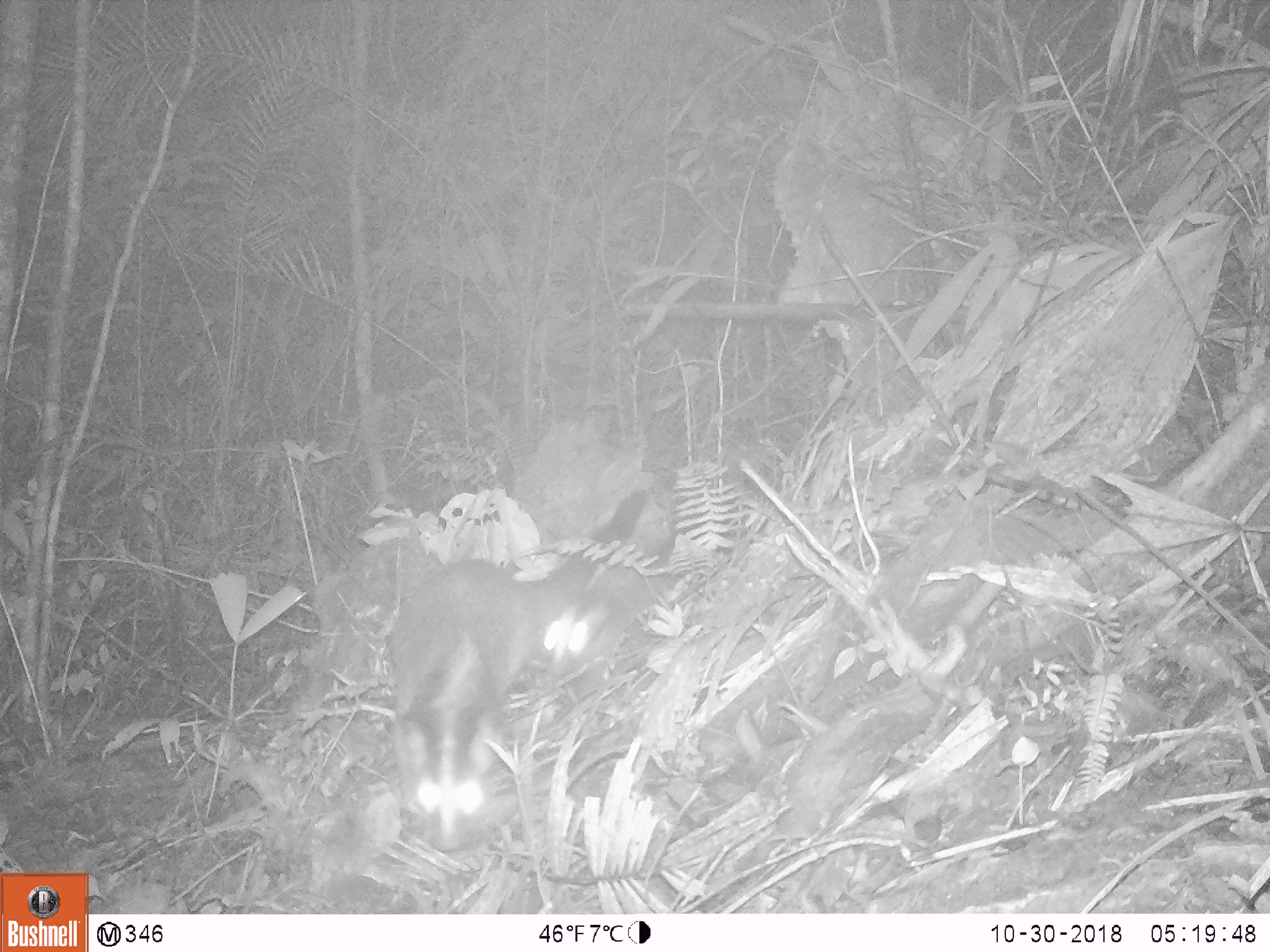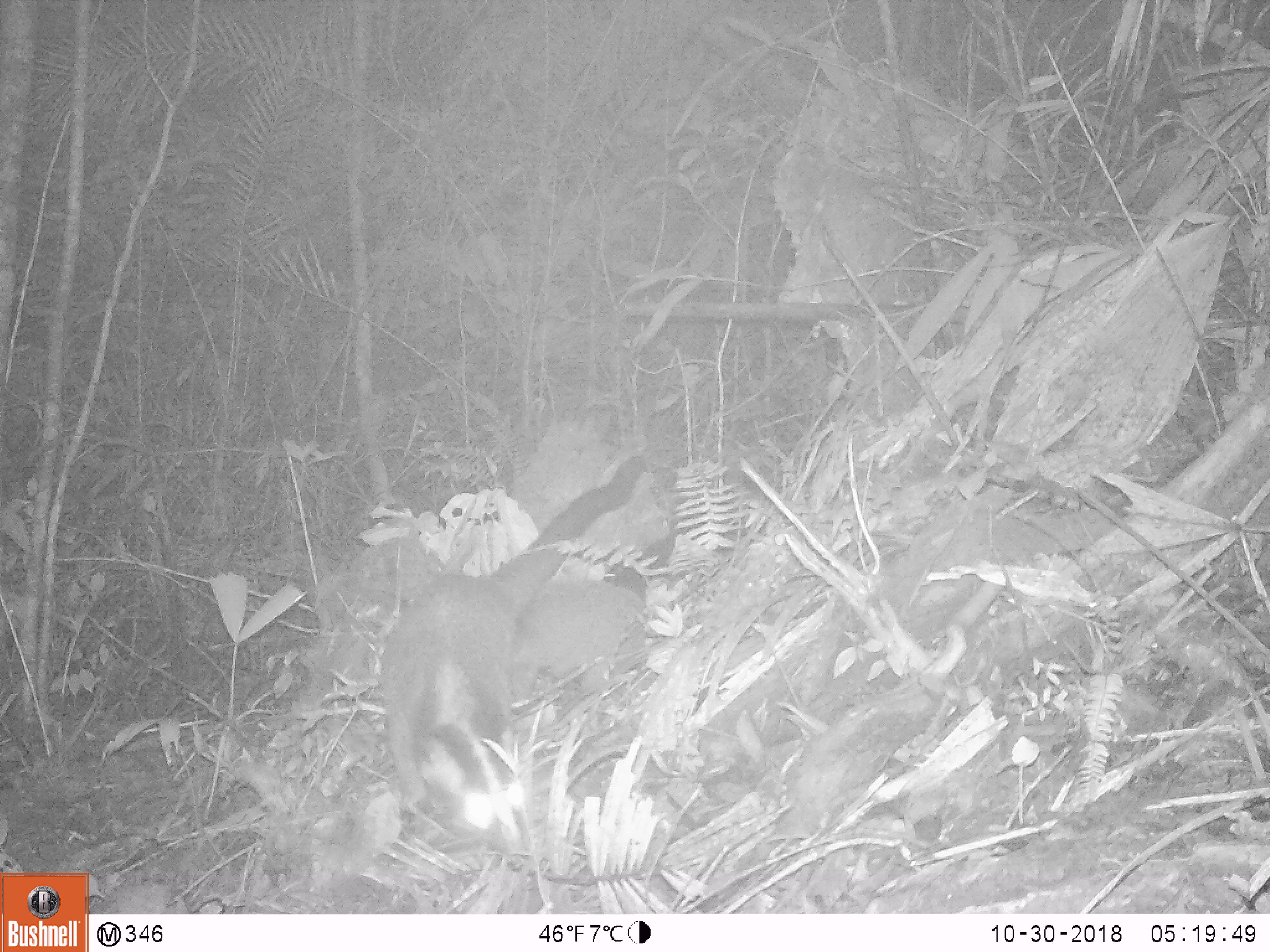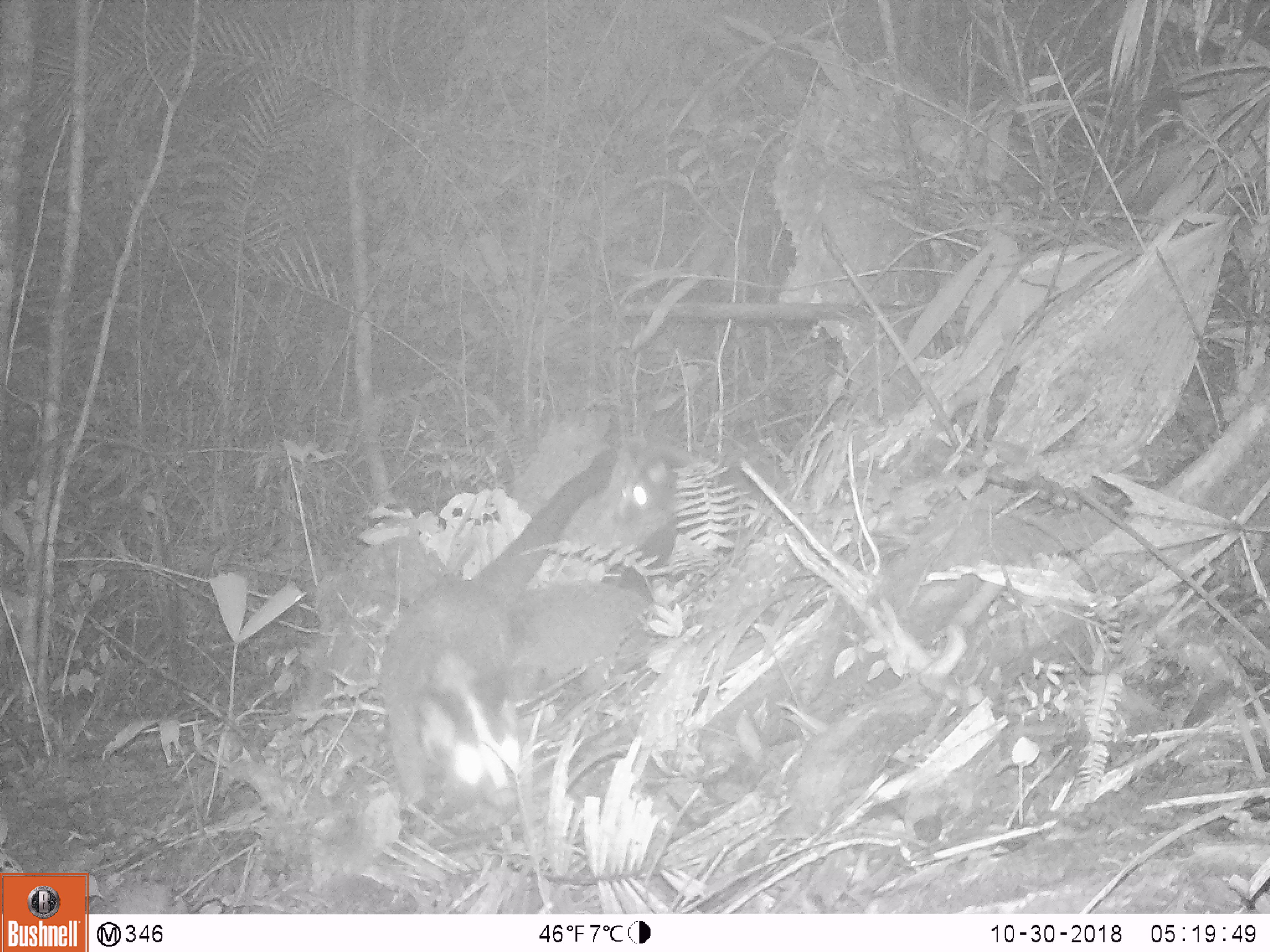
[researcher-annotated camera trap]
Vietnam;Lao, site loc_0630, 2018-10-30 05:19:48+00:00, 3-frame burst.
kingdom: Animalia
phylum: Chordata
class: Mammalia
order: Carnivora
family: Viverridae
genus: Paguma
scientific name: Paguma larvata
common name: masked palm civet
Masked palm civet (Paguma larvata). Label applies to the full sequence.